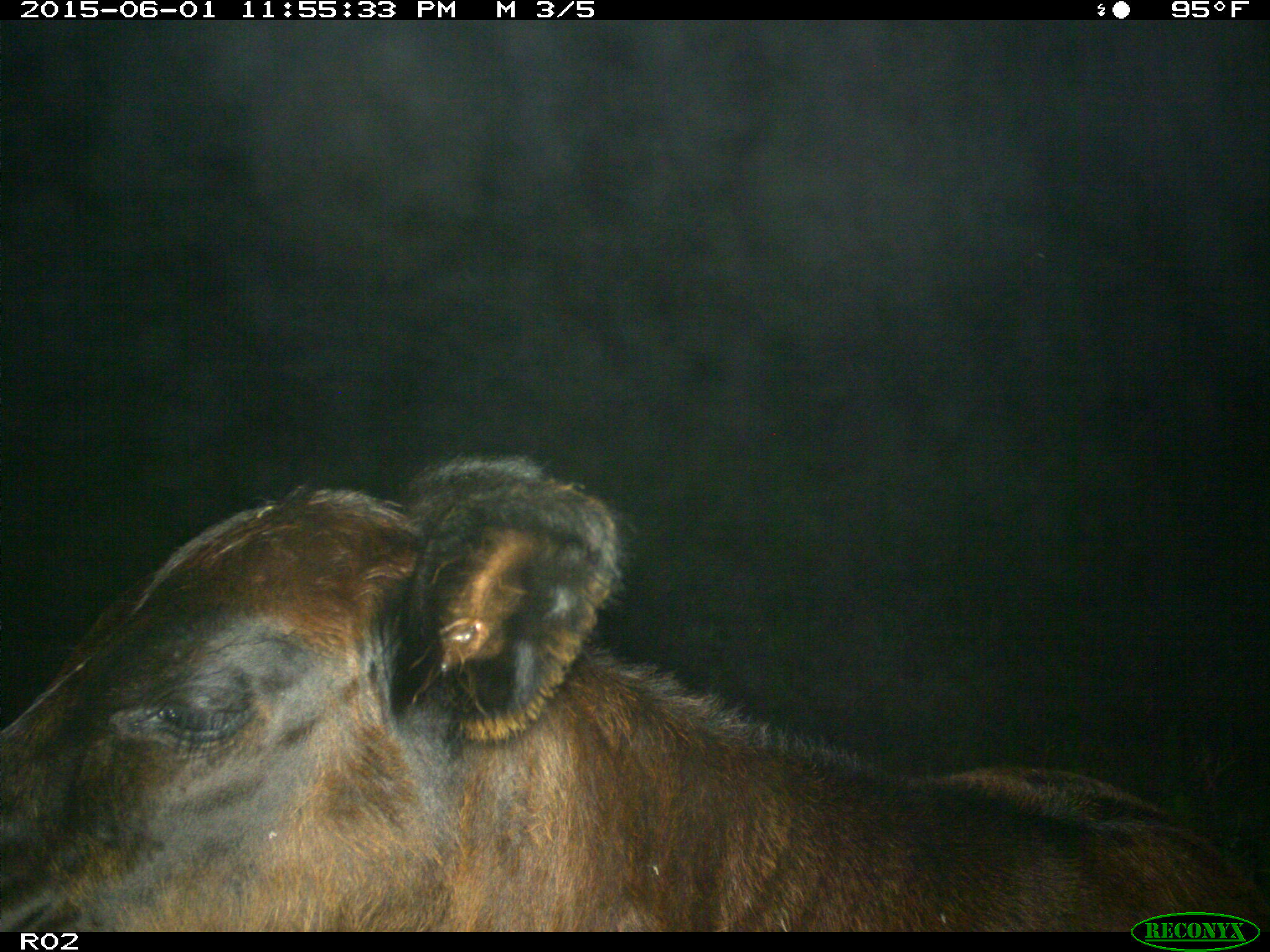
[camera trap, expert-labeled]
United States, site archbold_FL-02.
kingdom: Animalia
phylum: Chordata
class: Mammalia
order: Artiodactyla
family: Bovidae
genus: Bos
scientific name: Bos taurus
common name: domestic cow